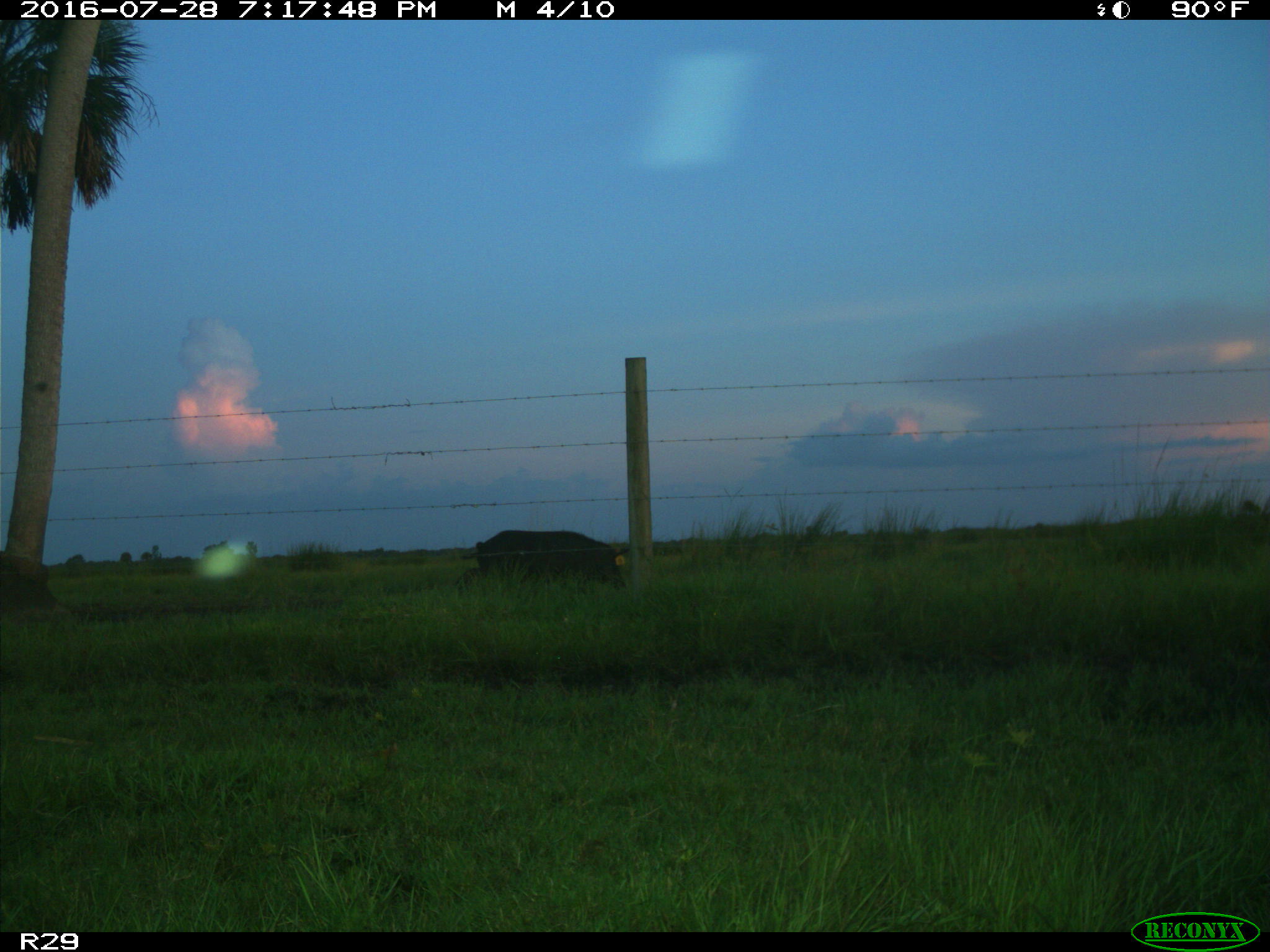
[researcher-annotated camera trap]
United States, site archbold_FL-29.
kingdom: Animalia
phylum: Chordata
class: Mammalia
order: Artiodactyla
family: Suidae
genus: Sus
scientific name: Sus scrofa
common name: wild boar